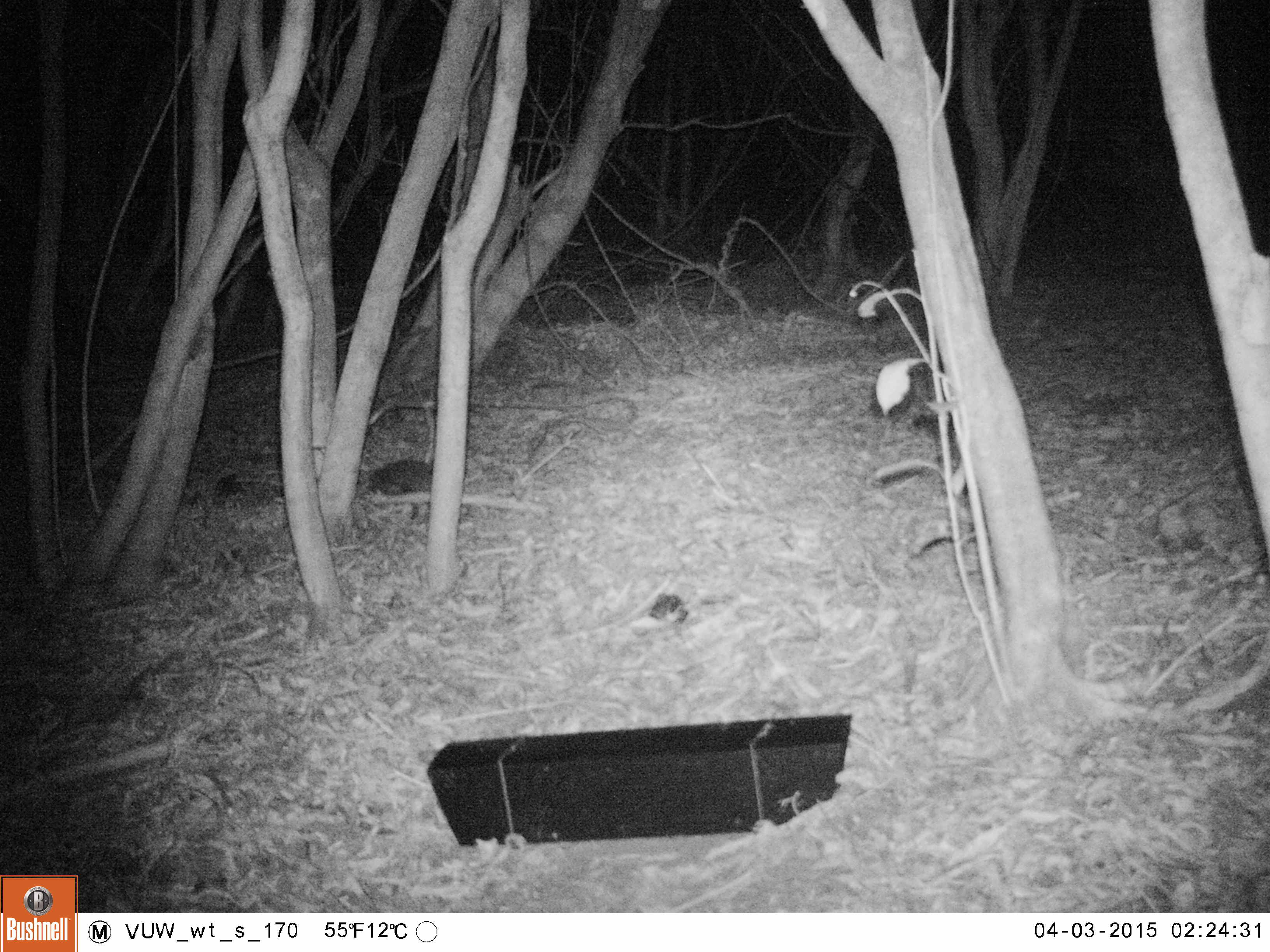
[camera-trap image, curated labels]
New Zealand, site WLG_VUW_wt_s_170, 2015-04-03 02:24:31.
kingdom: Animalia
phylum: Chordata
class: Mammalia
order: Eulipotyphla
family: Erinaceidae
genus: Erinaceus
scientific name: Erinaceus europaeus europaeus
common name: european hedgehog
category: hedgehog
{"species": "hedgehog (european hedgehog) (Erinaceus europaeus europaeus)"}